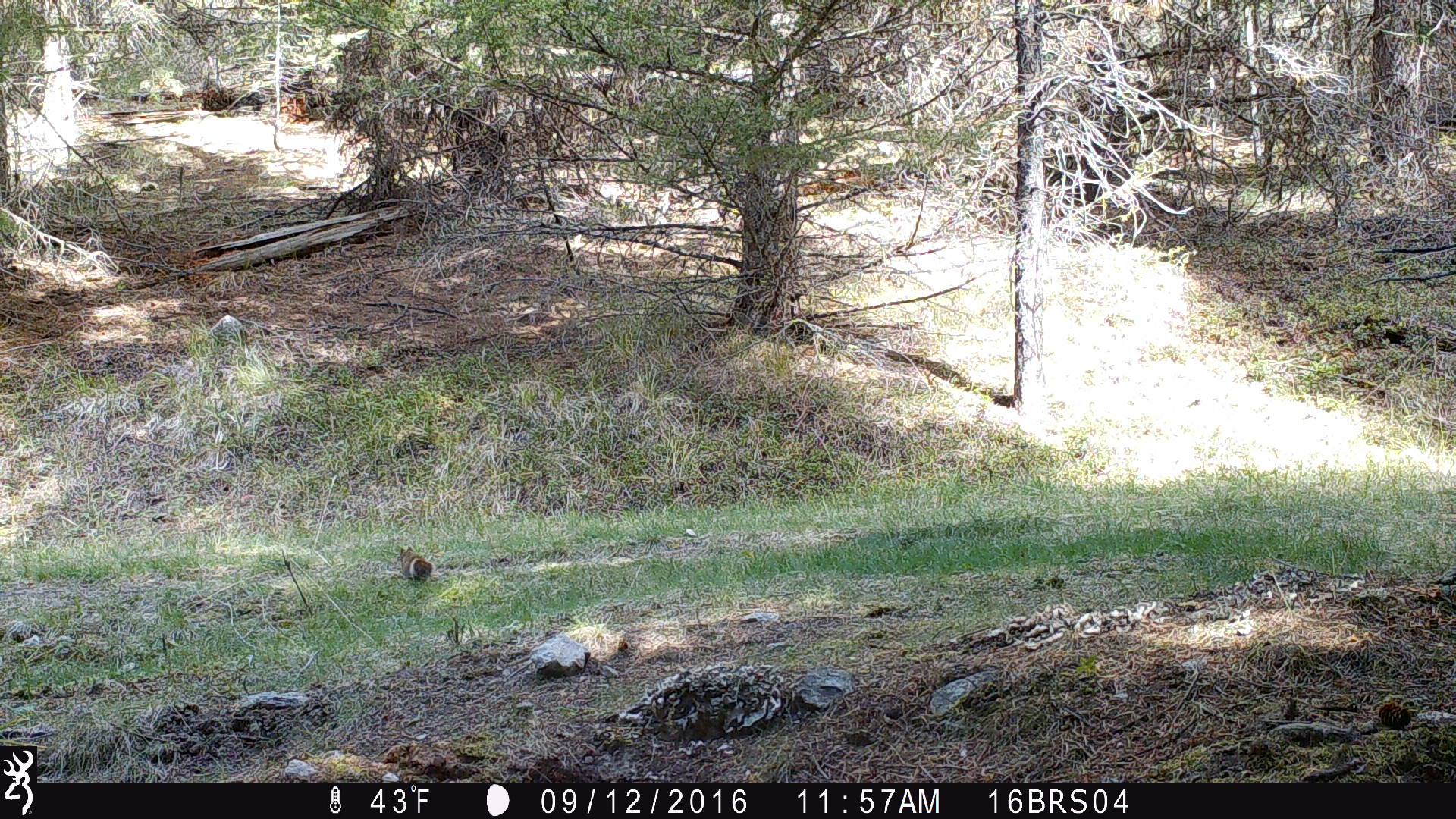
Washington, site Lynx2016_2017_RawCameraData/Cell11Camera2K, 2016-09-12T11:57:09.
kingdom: Animalia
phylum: Chordata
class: Mammalia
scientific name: Mammalia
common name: small mammal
Small mammal (Mammalia). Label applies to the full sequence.